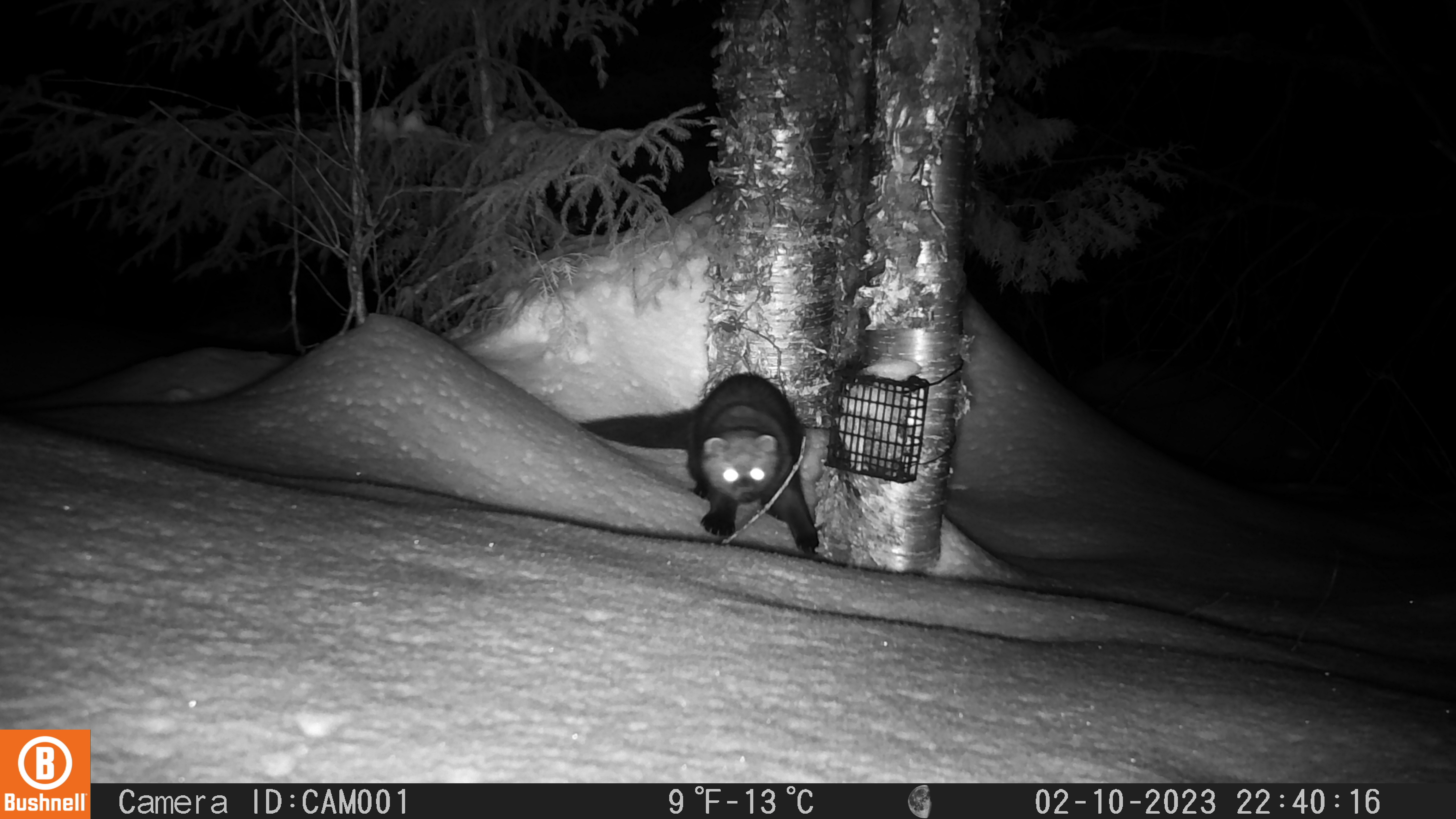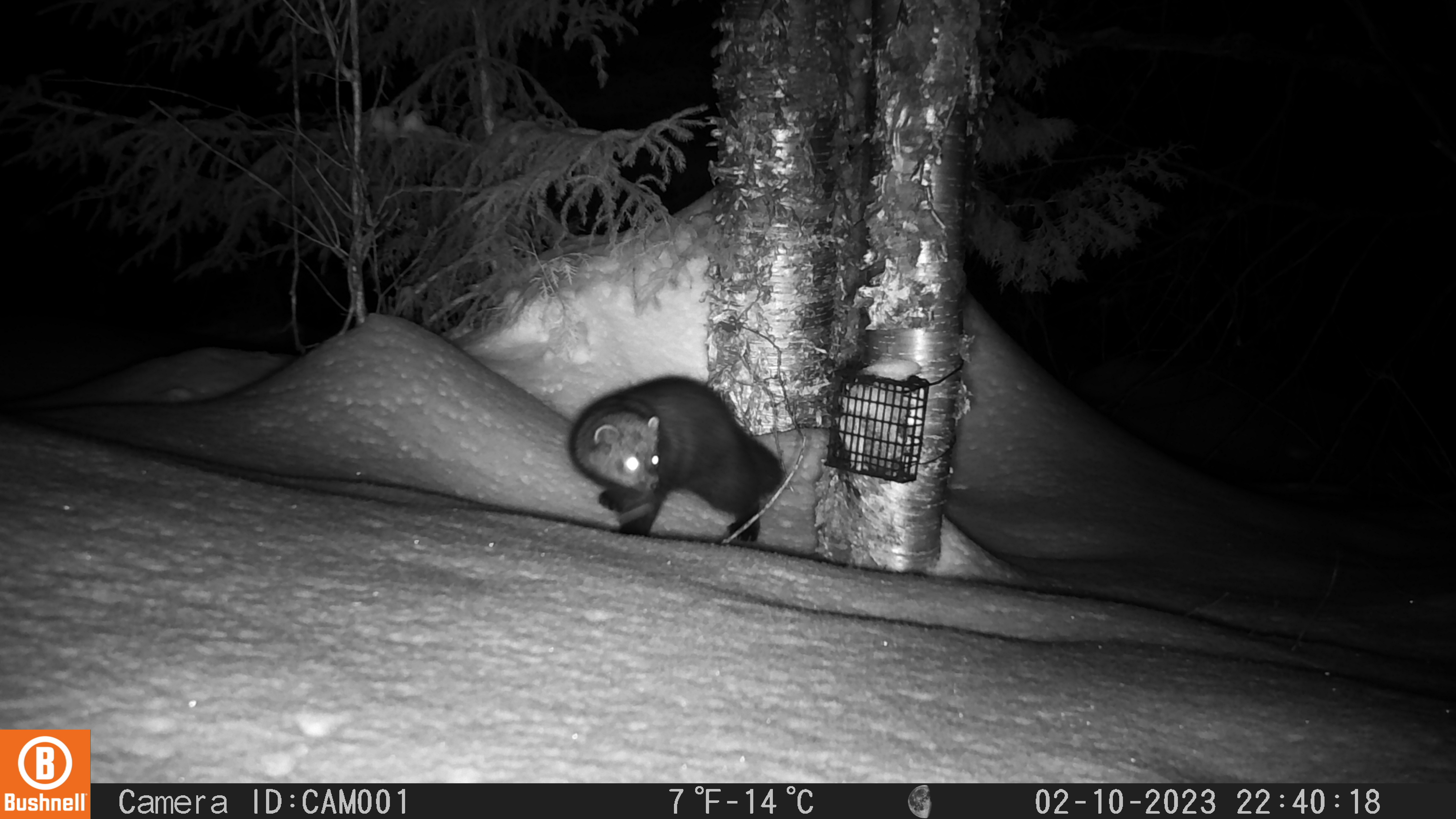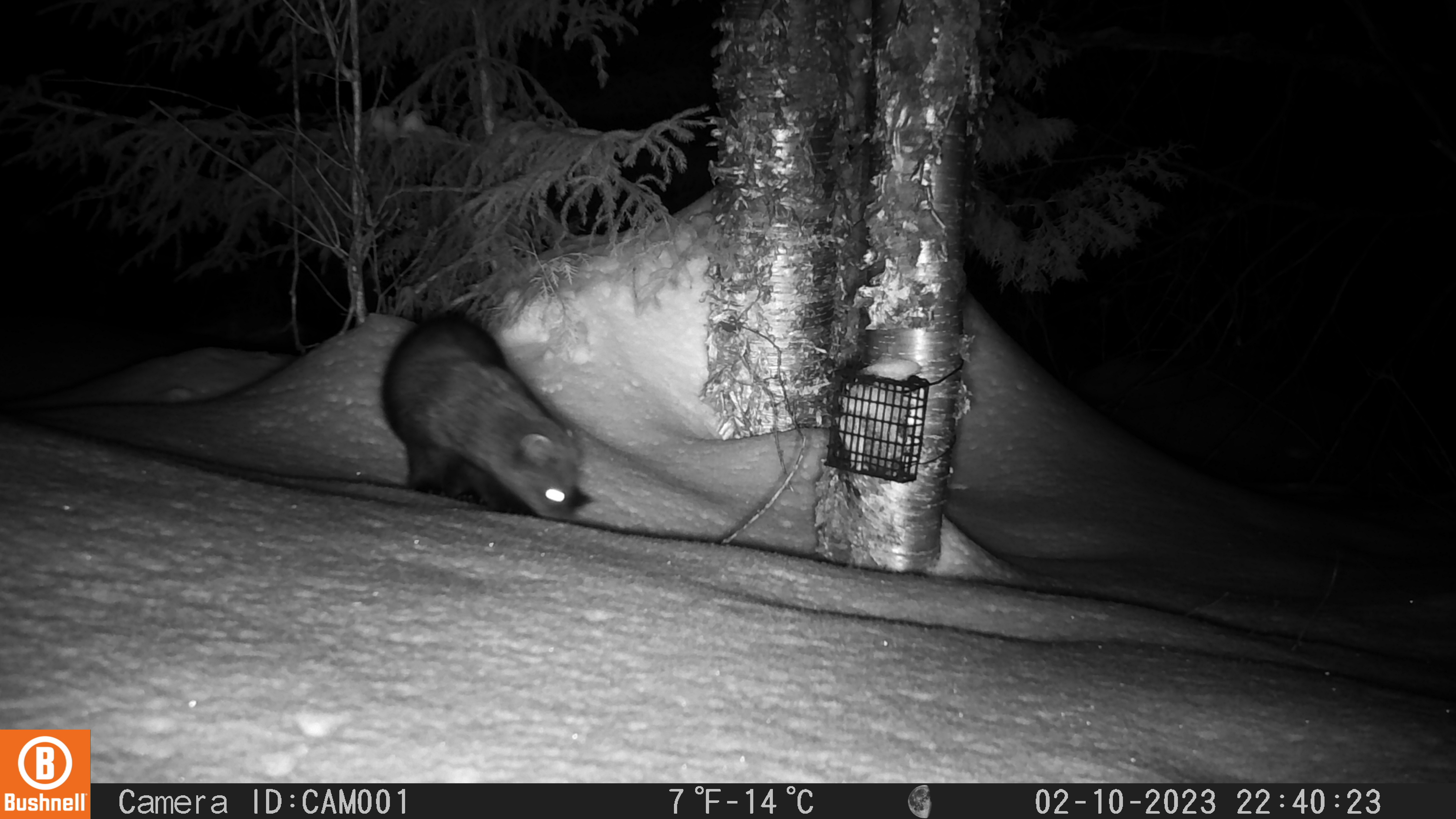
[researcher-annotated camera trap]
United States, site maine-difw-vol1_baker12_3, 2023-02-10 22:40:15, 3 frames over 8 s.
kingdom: Animalia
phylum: Chordata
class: Mammalia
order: Carnivora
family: Mustelidae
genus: Pekania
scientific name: Pekania pennanti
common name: fisher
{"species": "fisher (Pekania pennanti)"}